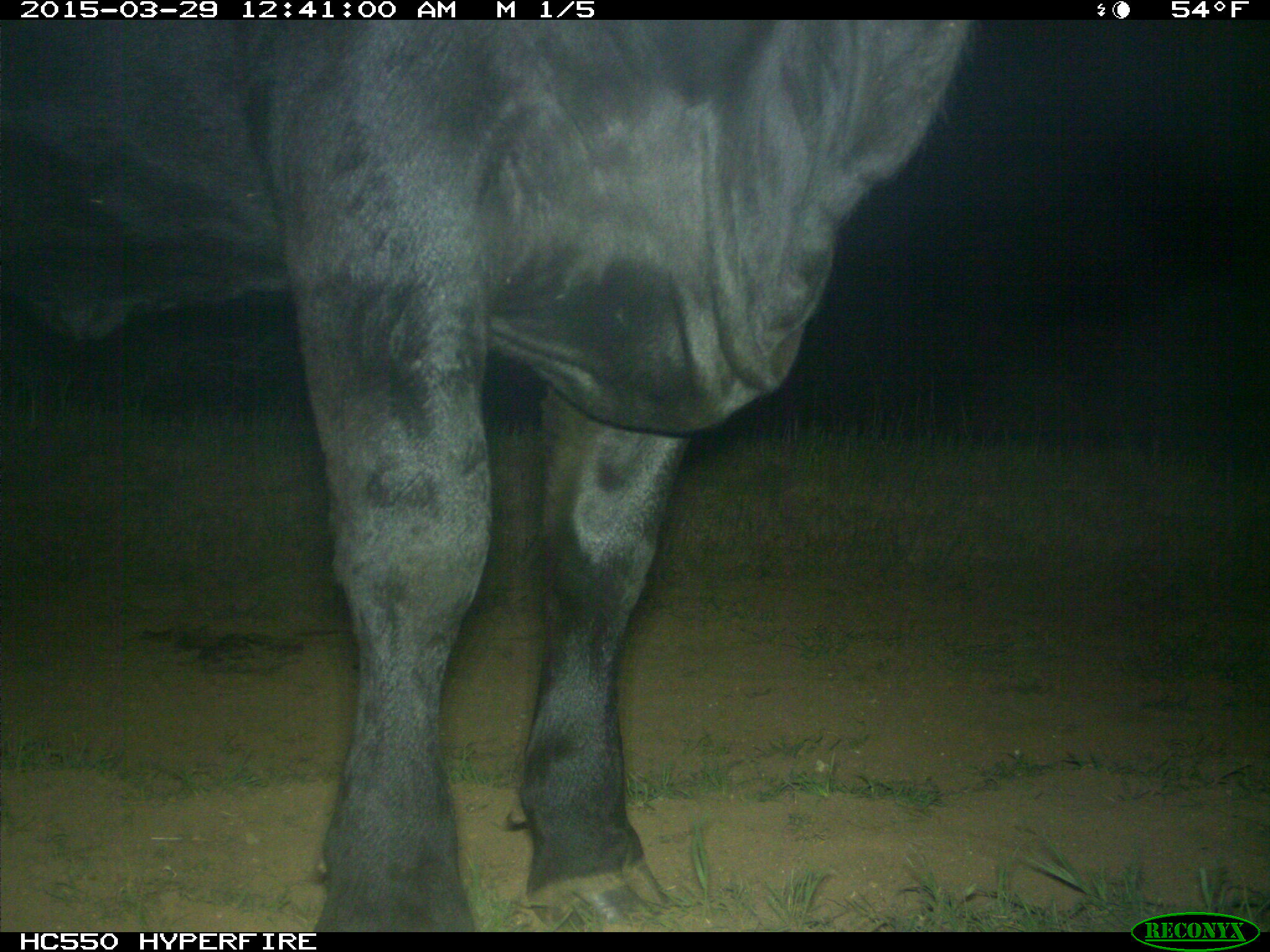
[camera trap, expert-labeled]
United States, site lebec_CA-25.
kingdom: Animalia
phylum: Chordata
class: Mammalia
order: Artiodactyla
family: Bovidae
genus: Bos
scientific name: Bos taurus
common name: domestic cow